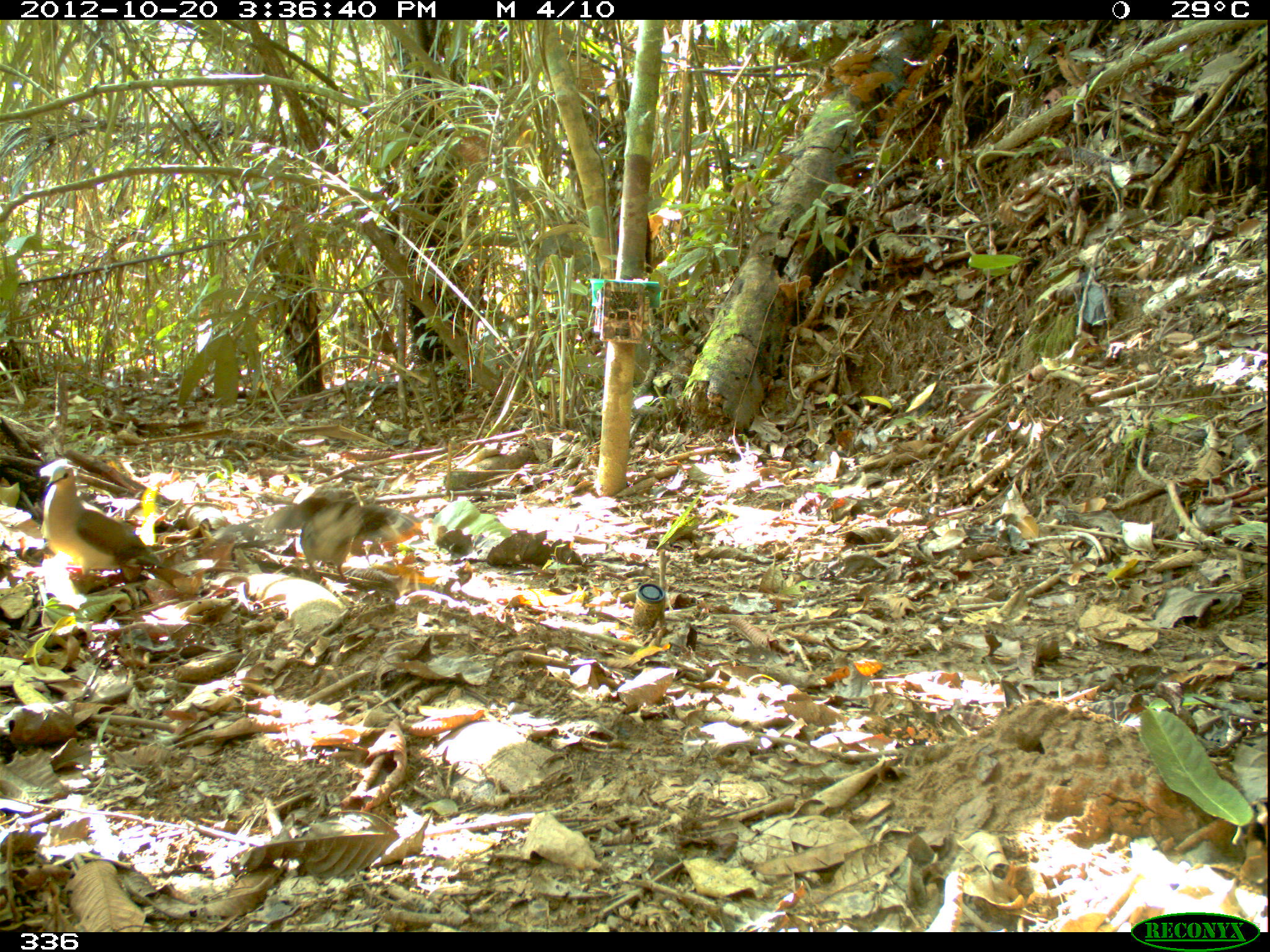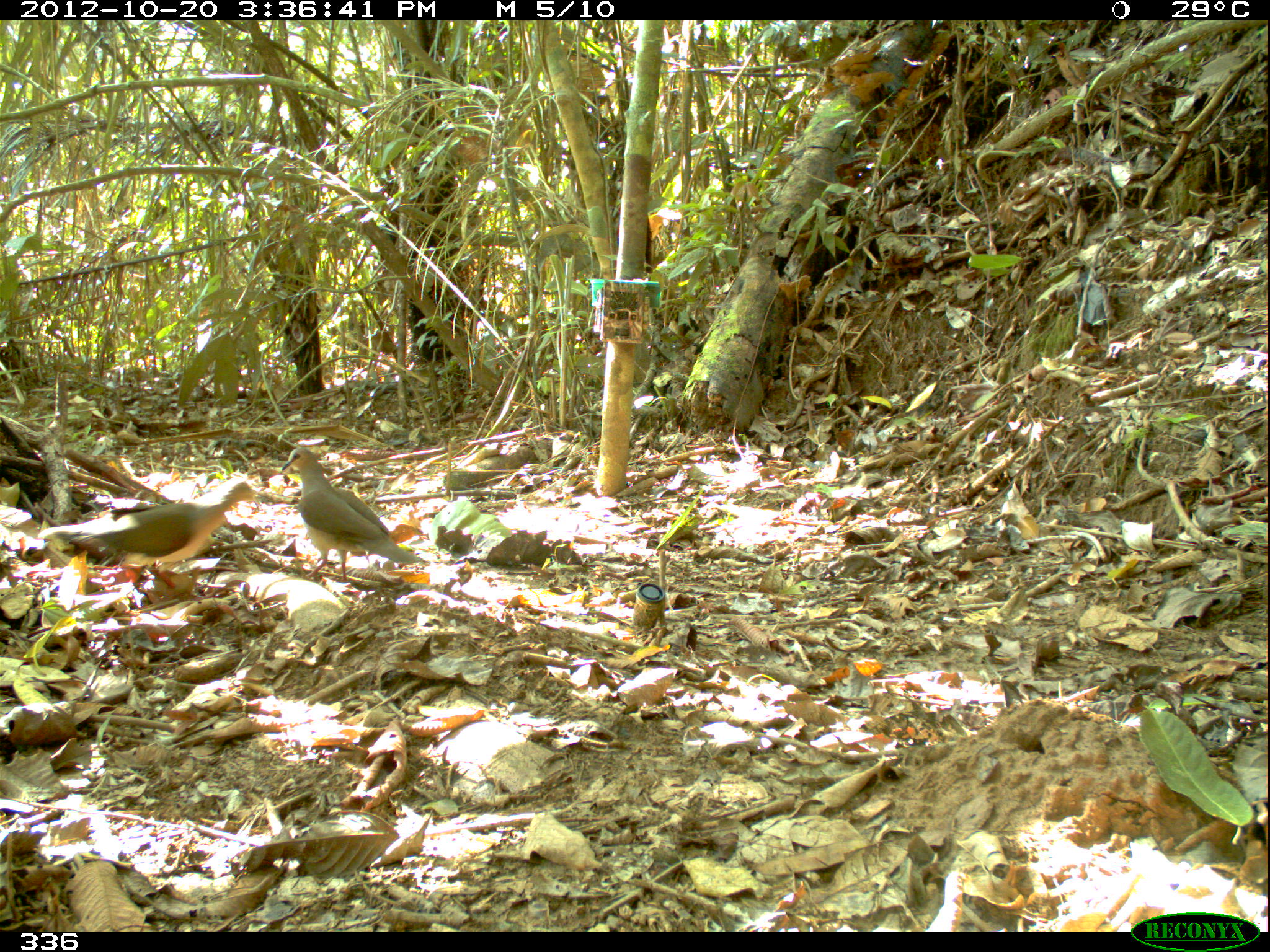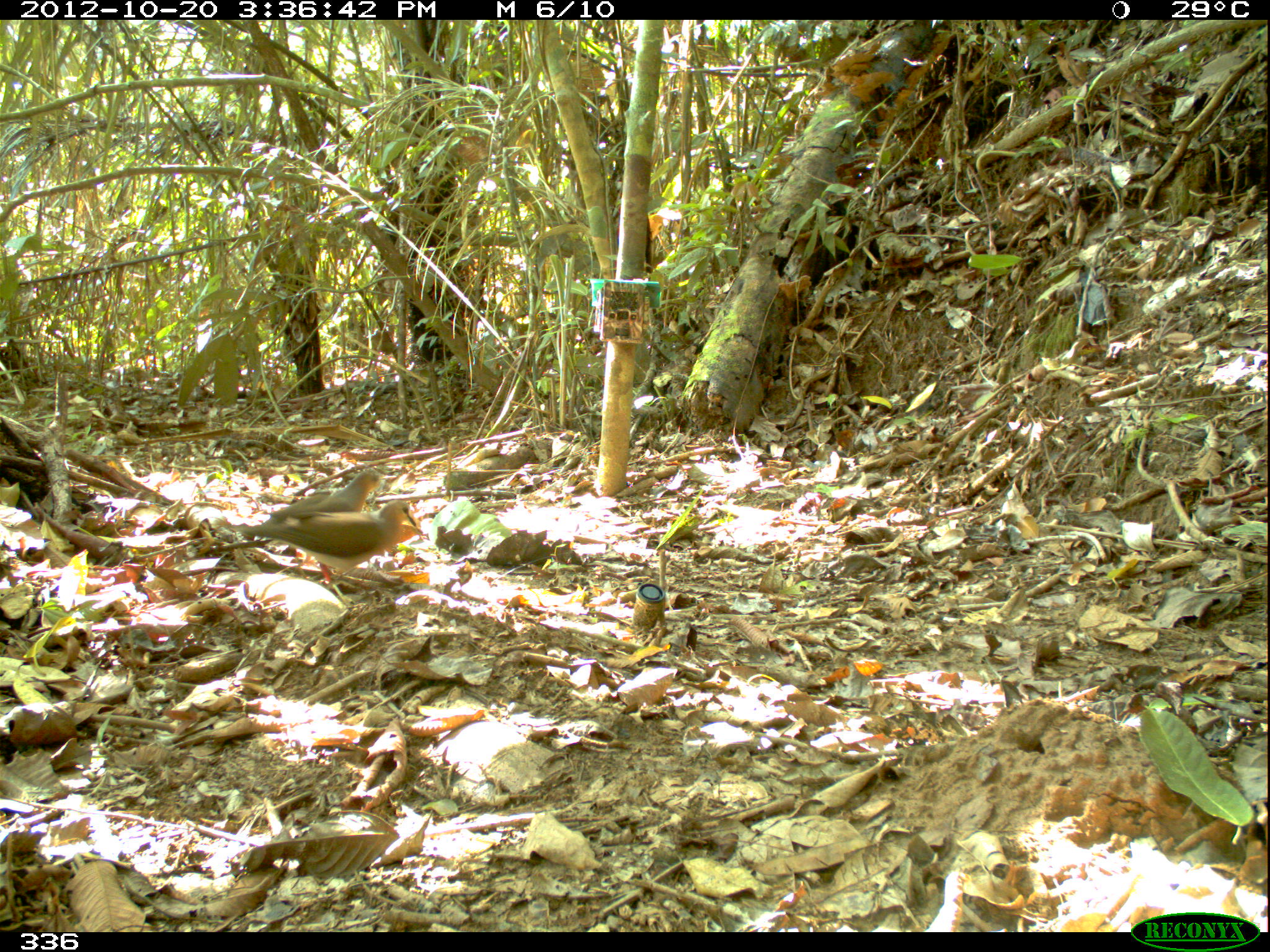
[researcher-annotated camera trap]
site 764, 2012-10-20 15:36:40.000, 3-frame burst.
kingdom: Animalia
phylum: Chordata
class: Aves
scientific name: Aves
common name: bird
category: unknown bird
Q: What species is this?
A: Unknown bird (bird) (Aves).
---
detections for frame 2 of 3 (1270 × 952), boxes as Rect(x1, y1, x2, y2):
unknown bird: Rect(38, 481, 261, 589); Rect(279, 447, 421, 583)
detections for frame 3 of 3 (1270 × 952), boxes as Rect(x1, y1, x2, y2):
unknown bird: Rect(226, 498, 417, 583); Rect(269, 468, 396, 569)